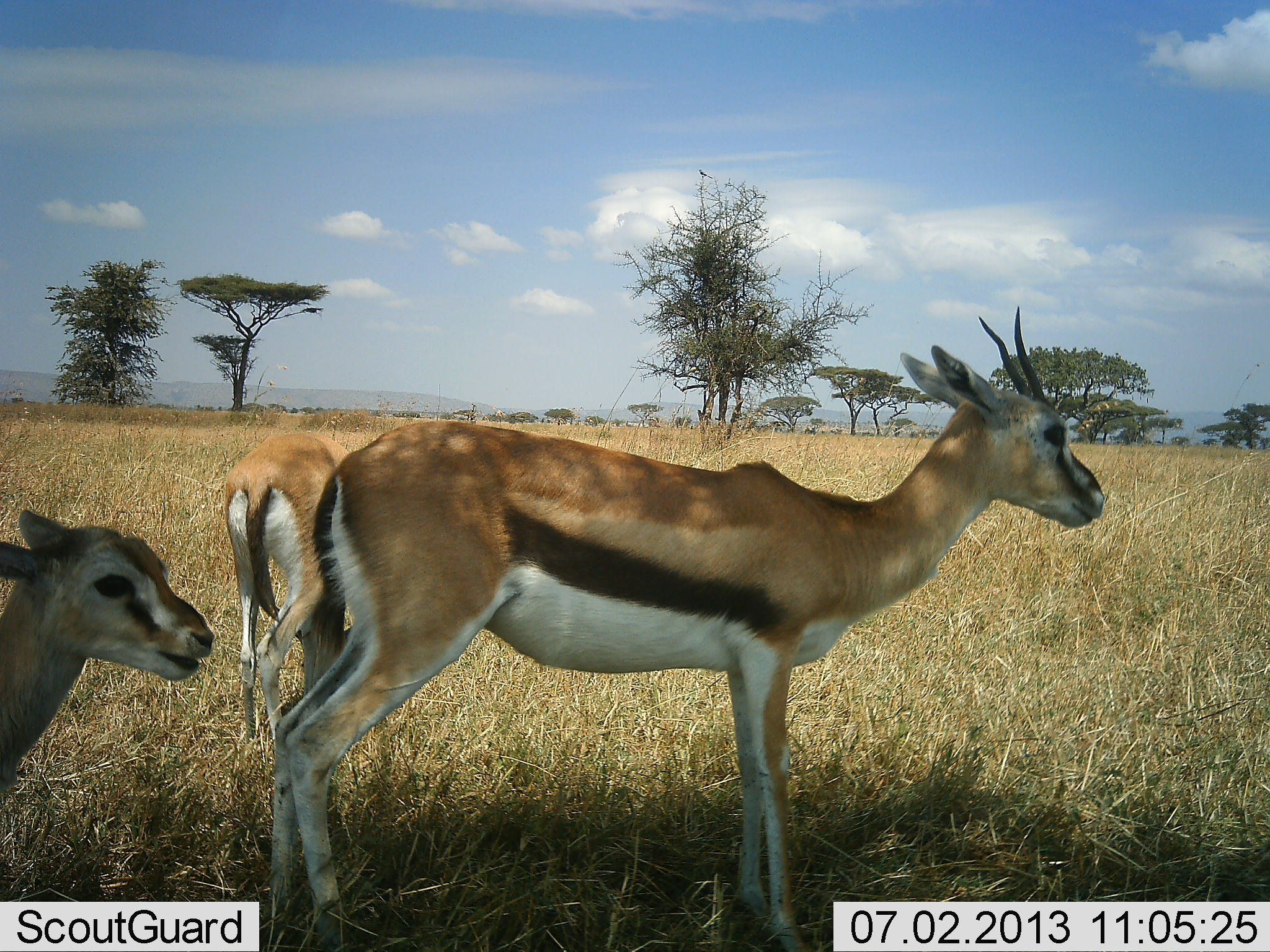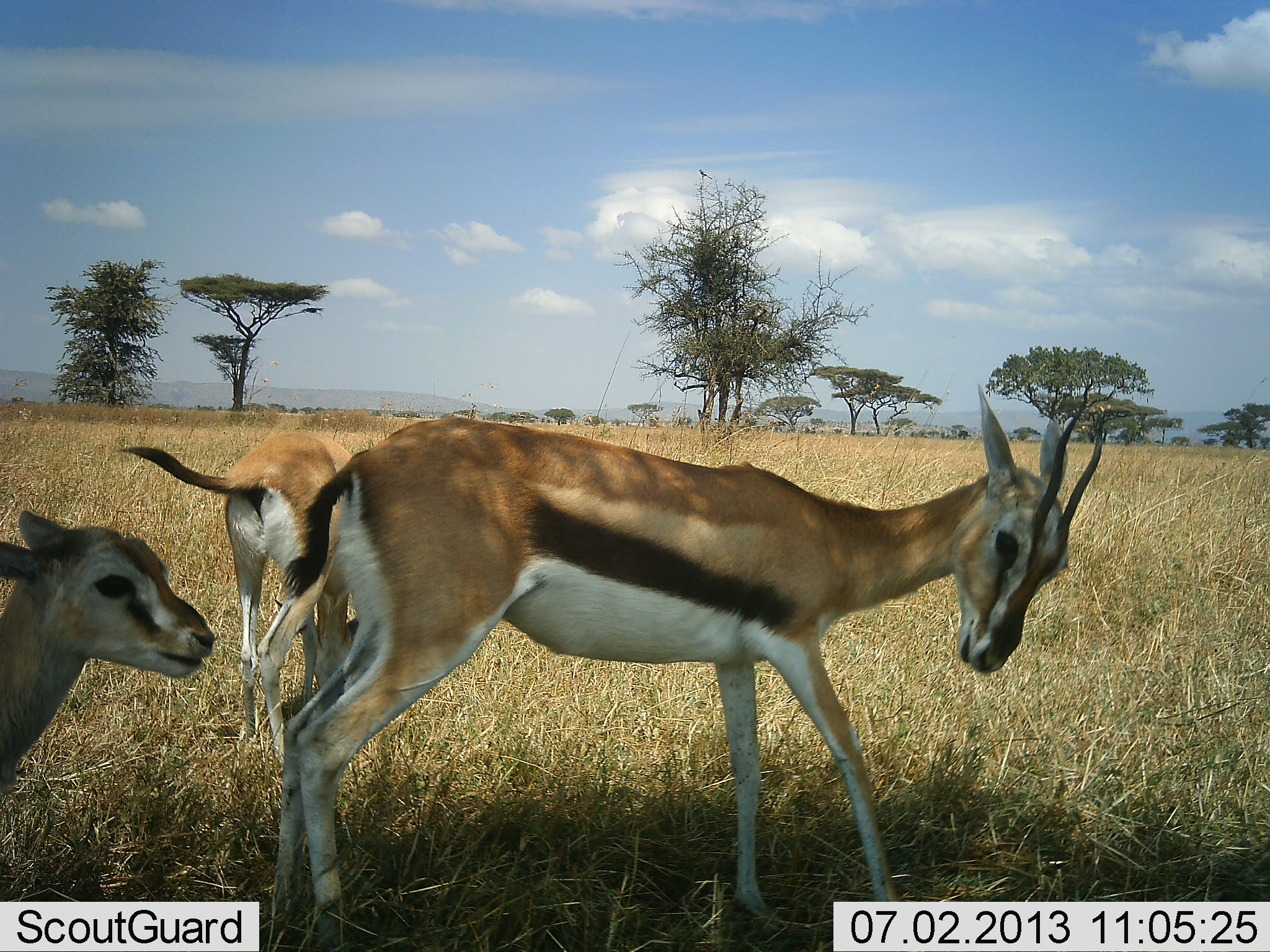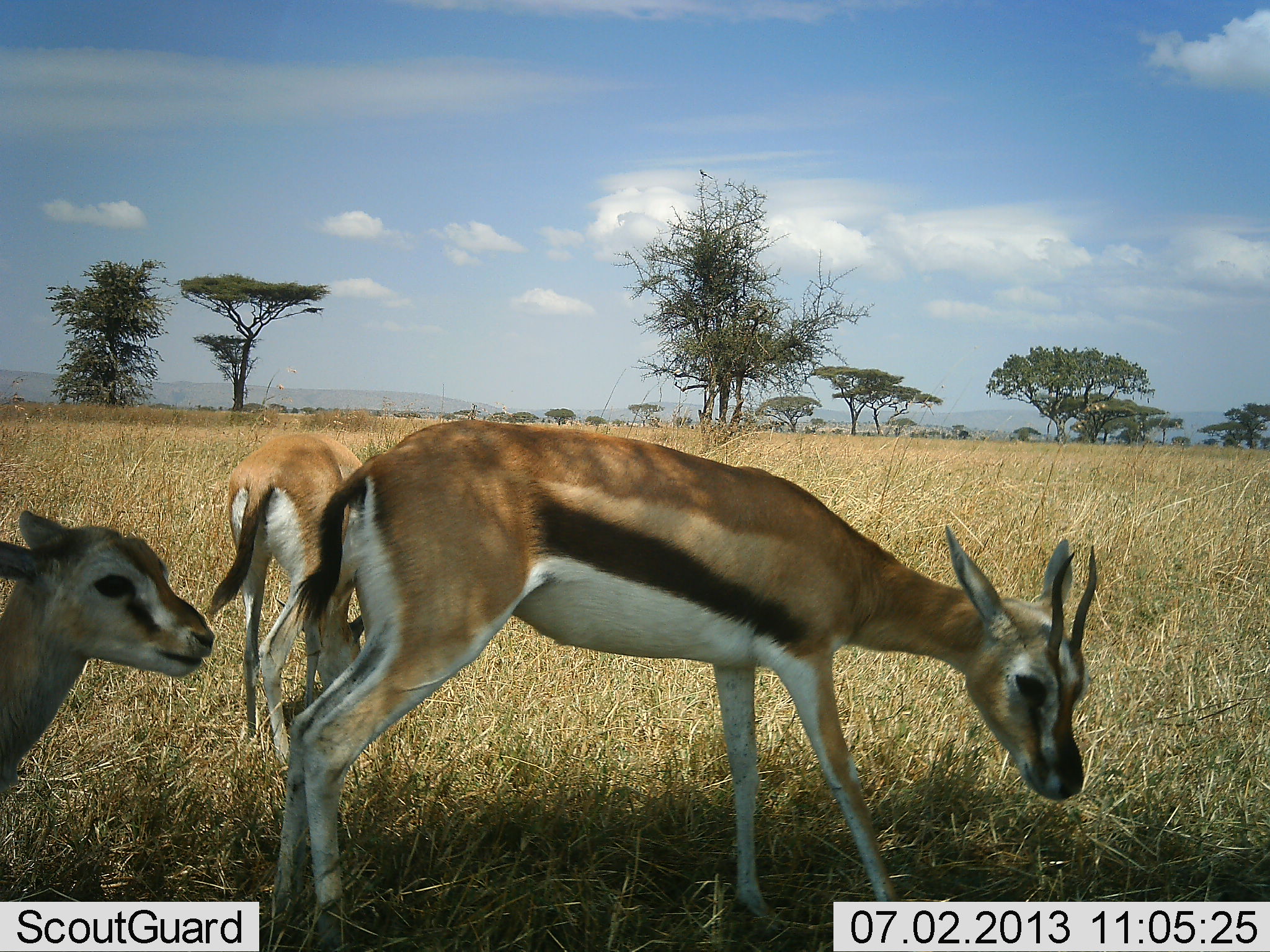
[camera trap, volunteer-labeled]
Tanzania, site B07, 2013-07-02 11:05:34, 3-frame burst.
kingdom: Animalia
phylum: Chordata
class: Mammalia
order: Artiodactyla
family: Bovidae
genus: Eudorcas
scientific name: Eudorcas thomsonii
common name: thomson's gazelle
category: gazellethomsons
Gazellethomsons (thomson's gazelle) (Eudorcas thomsonii), count 3. Behavior (volunteer vote fractions): standing 86%, resting 7%, moving 18%, interacting 7%. Young present (vote fraction): 39%. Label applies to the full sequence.